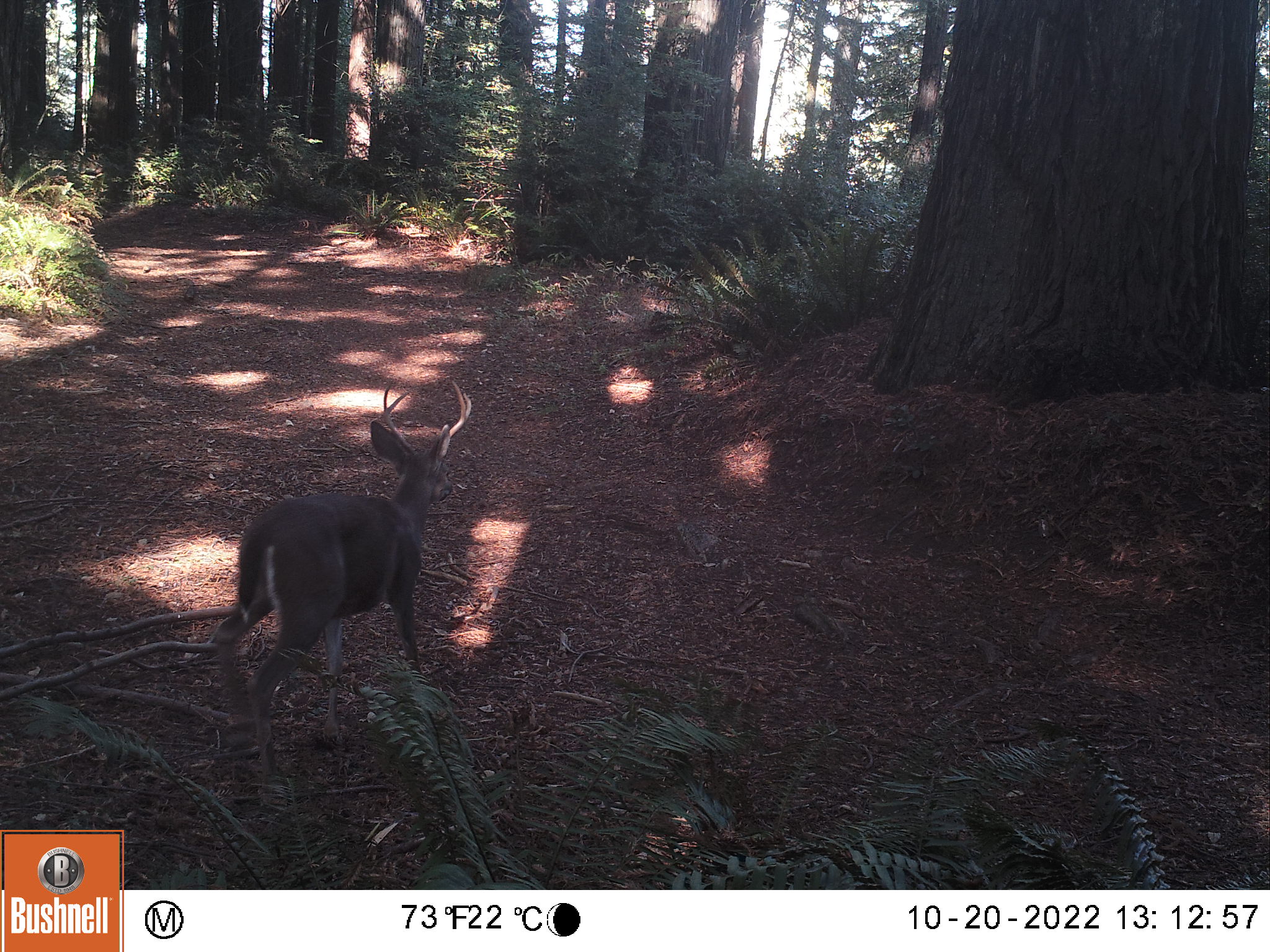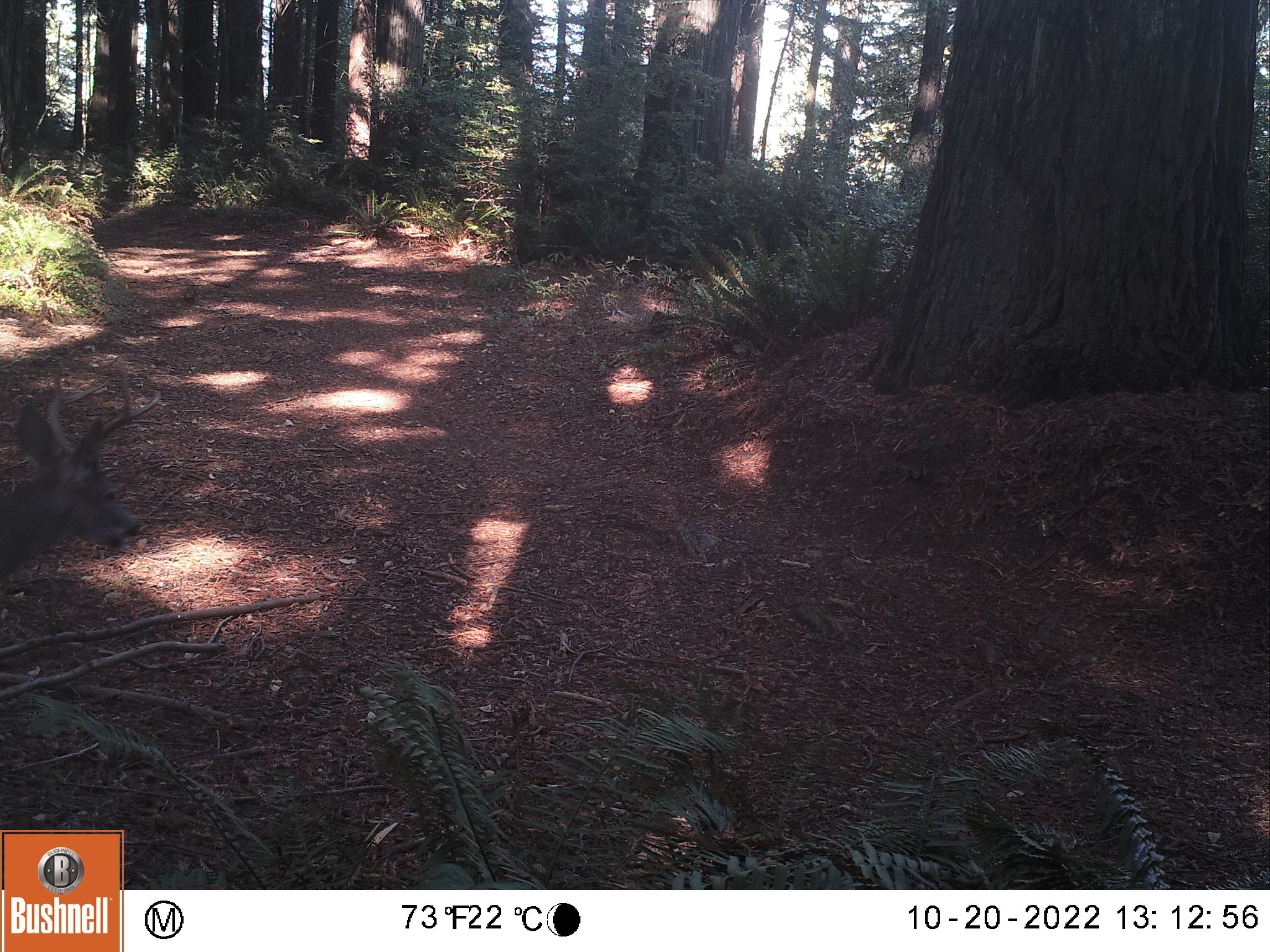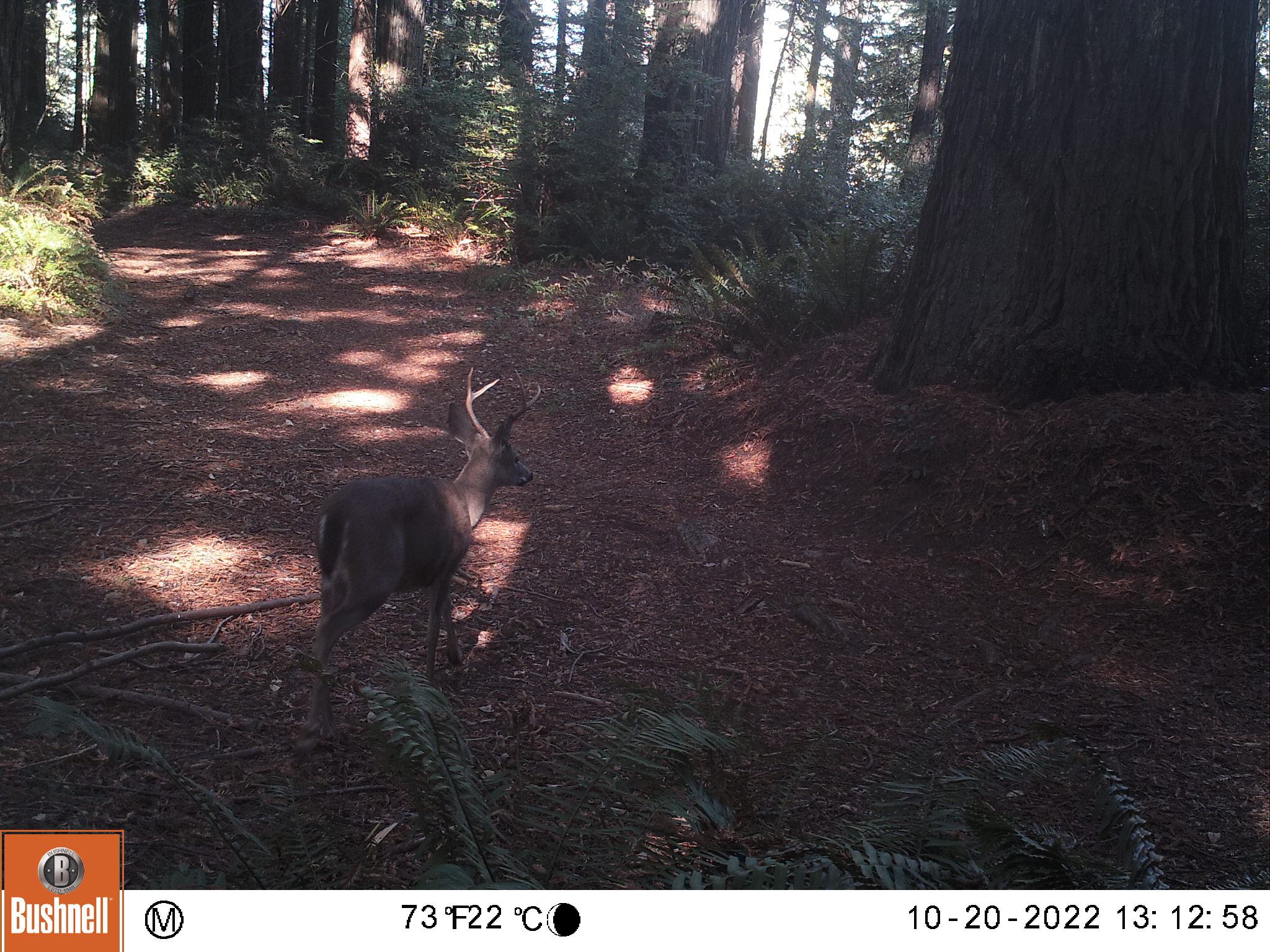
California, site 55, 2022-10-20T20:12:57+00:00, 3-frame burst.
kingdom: Animalia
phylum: Chordata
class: Mammalia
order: Artiodactyla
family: Cervidae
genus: Odocoileus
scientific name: Odocoileus hemionus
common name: mule deer